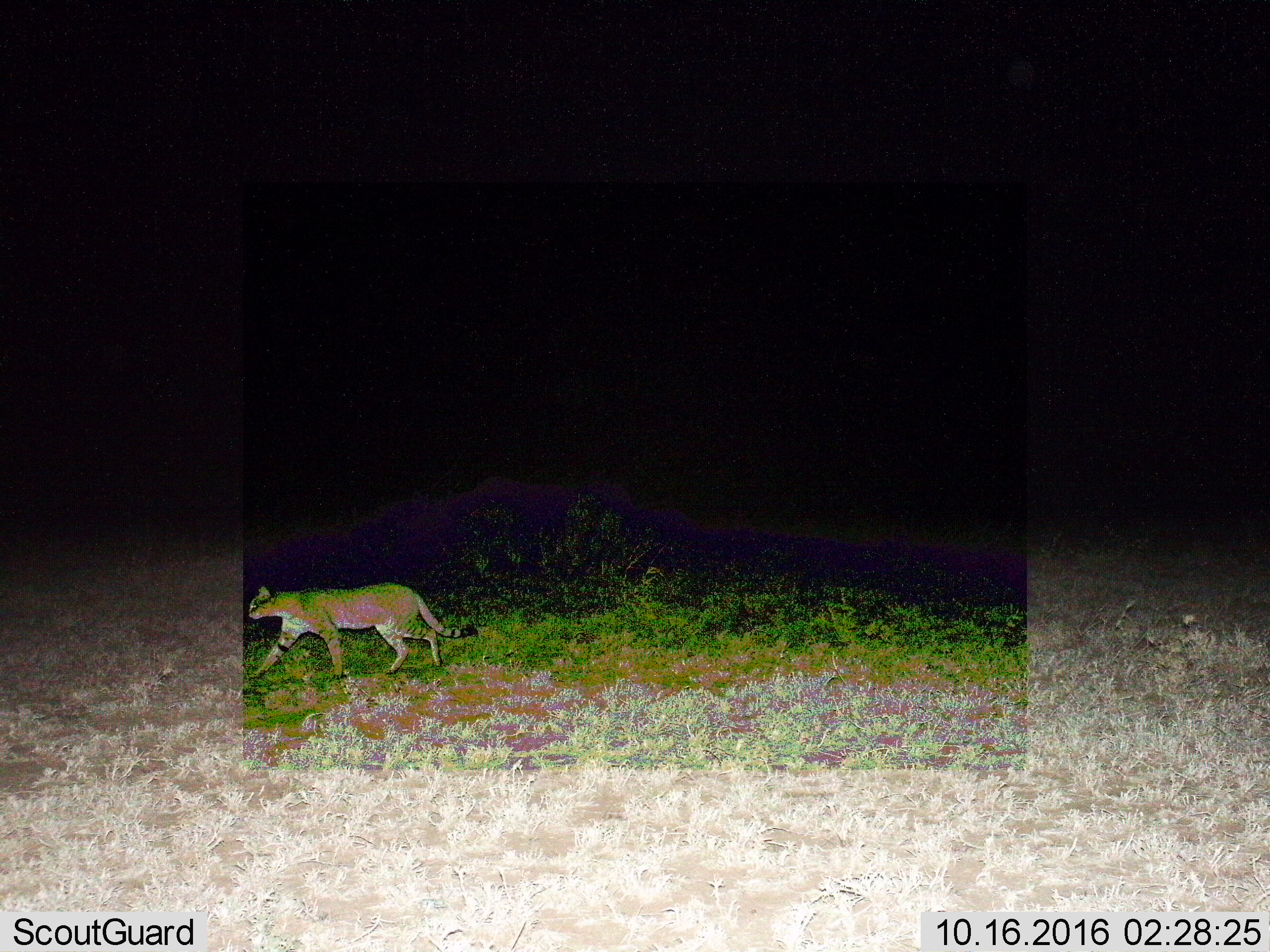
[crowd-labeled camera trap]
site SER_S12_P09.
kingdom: Animalia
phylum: Chordata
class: Mammalia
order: Carnivora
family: Felidae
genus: Felis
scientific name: Felis lybica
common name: african wild cat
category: africanwildcat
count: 1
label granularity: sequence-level